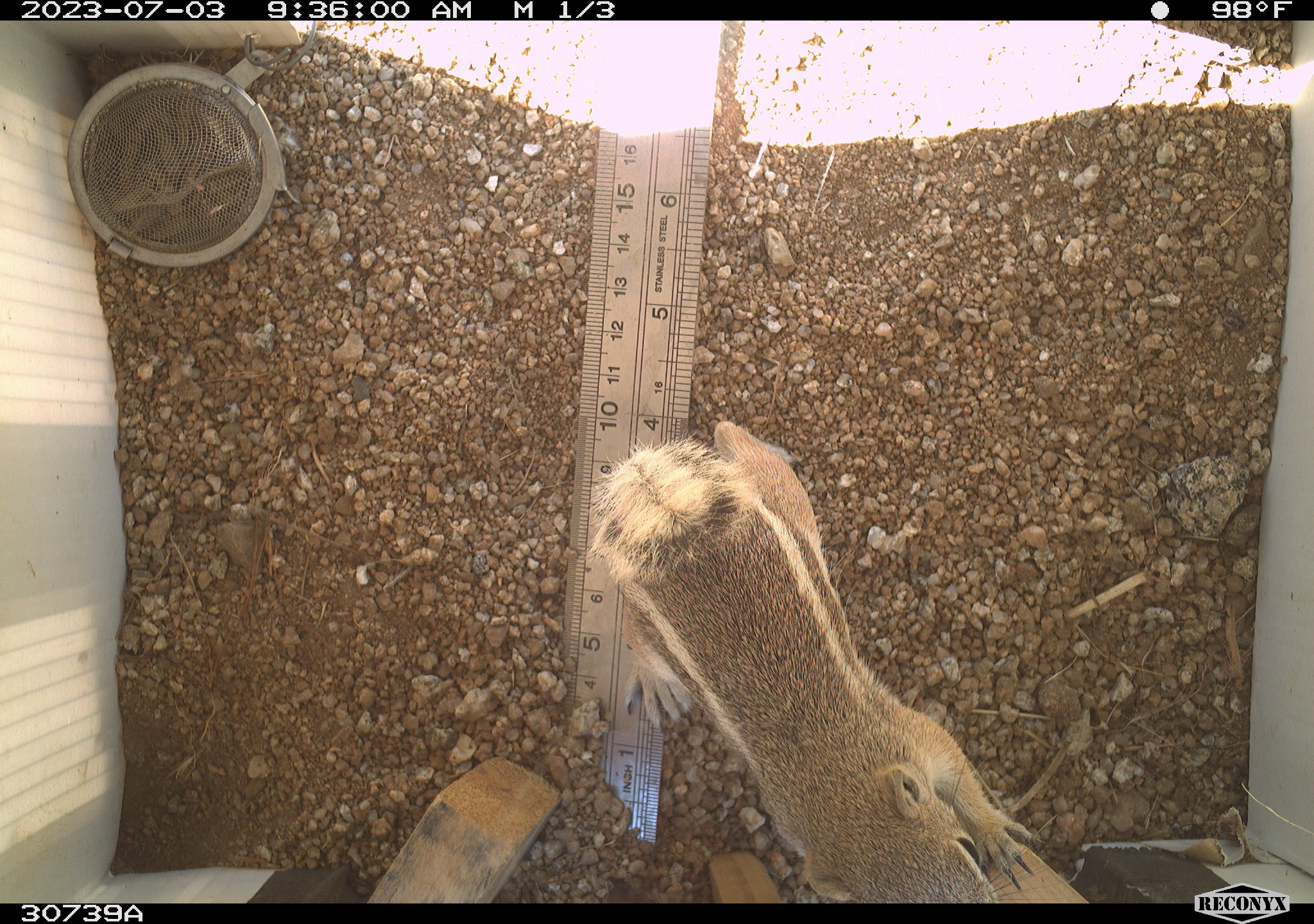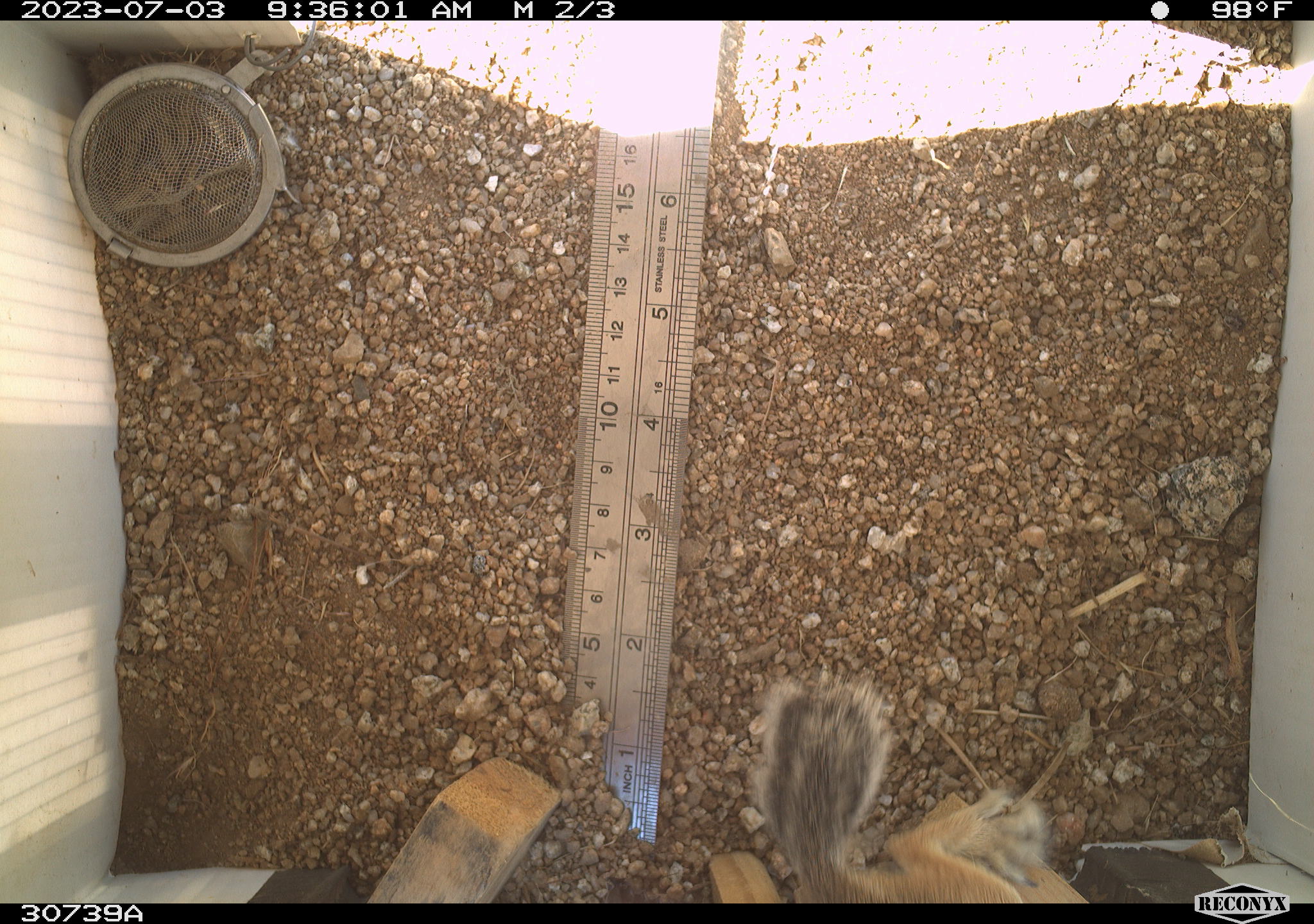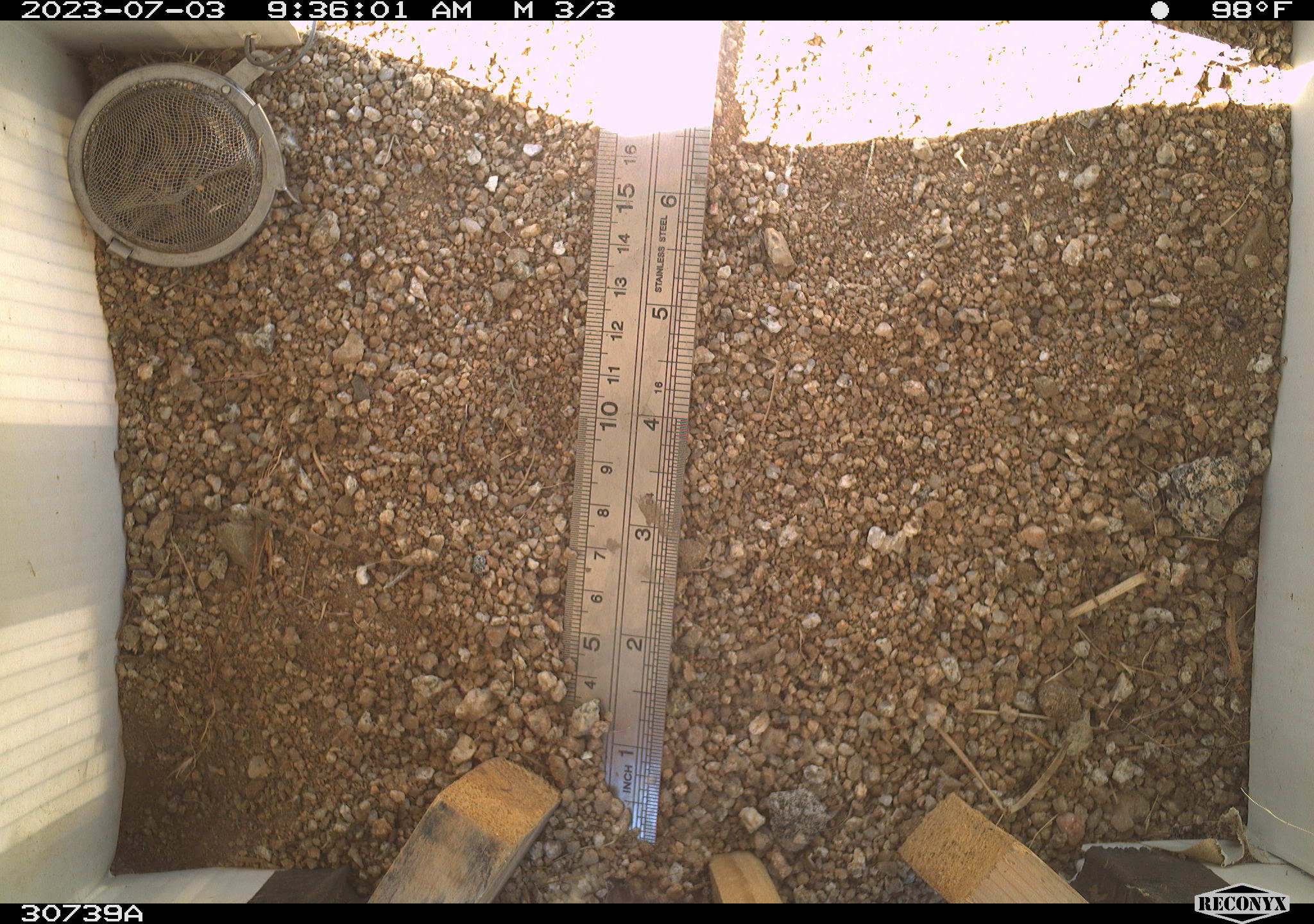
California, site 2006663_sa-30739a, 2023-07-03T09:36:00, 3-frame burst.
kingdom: Animalia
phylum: Chordata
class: Mammalia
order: Rodentia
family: Sciuridae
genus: Ammospermophilus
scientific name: Ammospermophilus leucurus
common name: white-tailed antelope squirrel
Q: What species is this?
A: White-tailed antelope squirrel (Ammospermophilus leucurus).